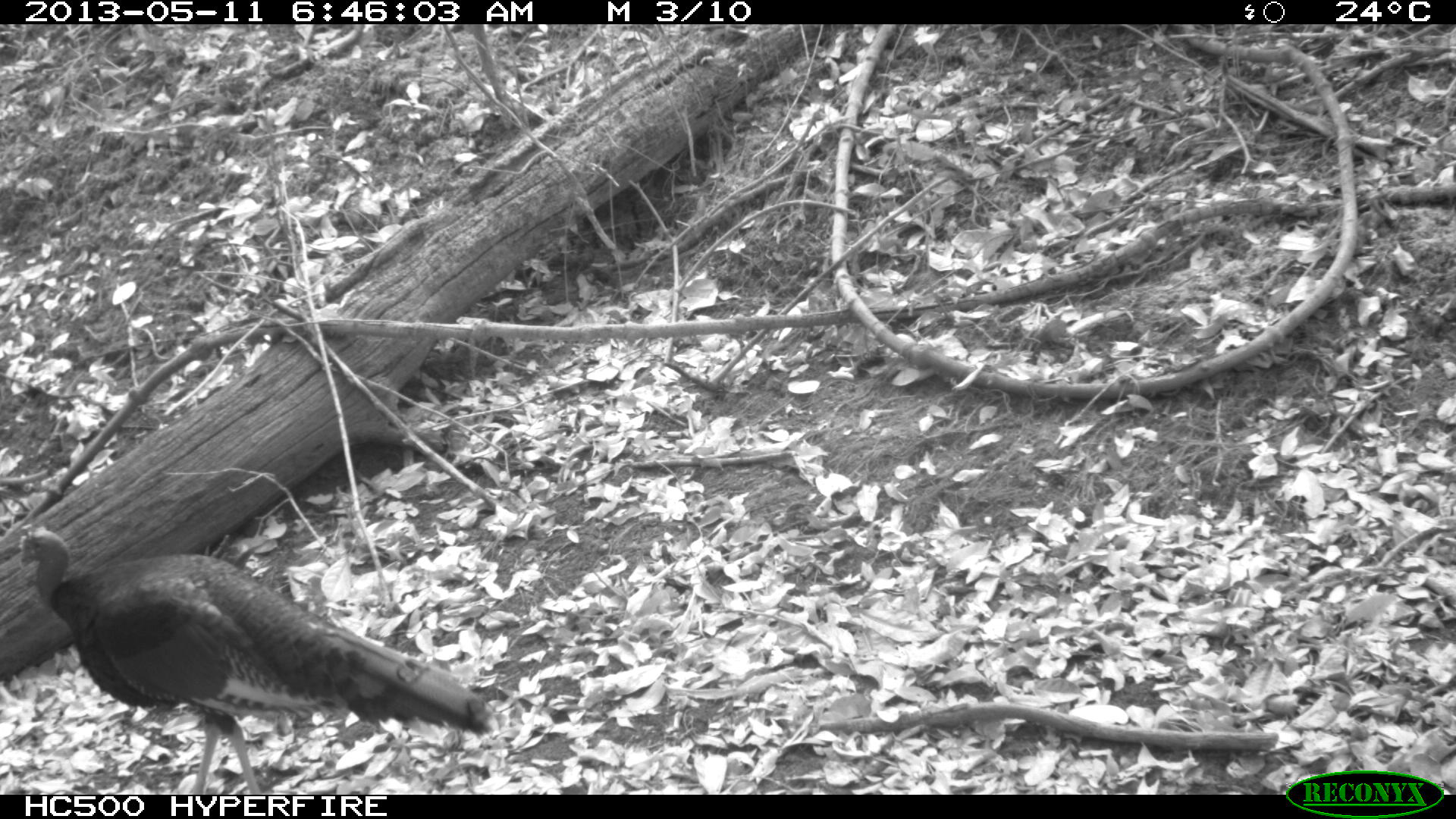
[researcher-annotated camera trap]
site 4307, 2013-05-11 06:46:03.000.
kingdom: Animalia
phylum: Chordata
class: Aves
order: Galliformes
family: Phasianidae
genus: Meleagris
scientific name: Meleagris ocellata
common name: ocellated turkey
Meleagris ocellata (ocellated turkey), count 1, sex male.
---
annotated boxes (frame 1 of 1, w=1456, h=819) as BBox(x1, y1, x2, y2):
meleagris ocellata: BBox(16, 525, 489, 793)